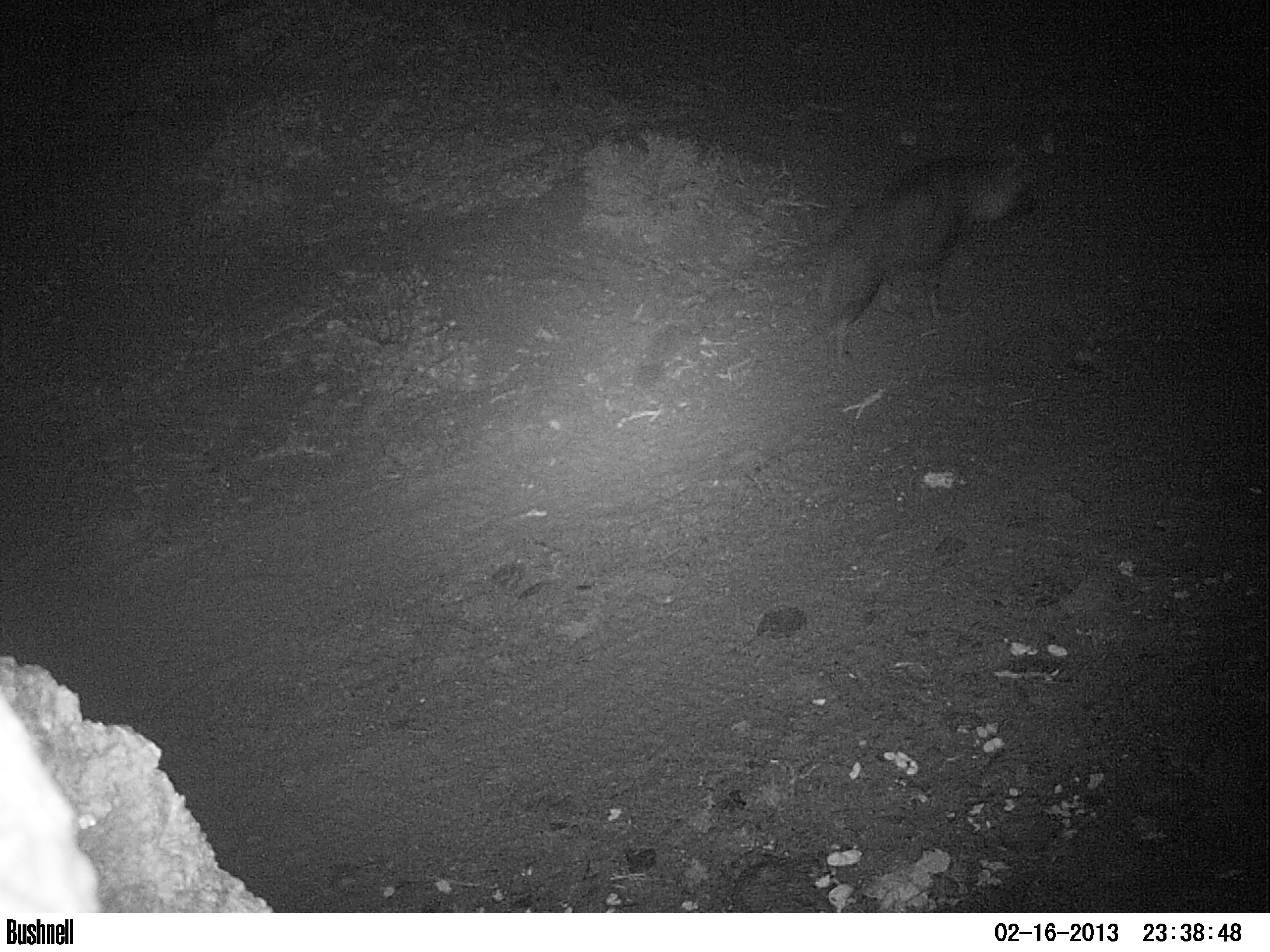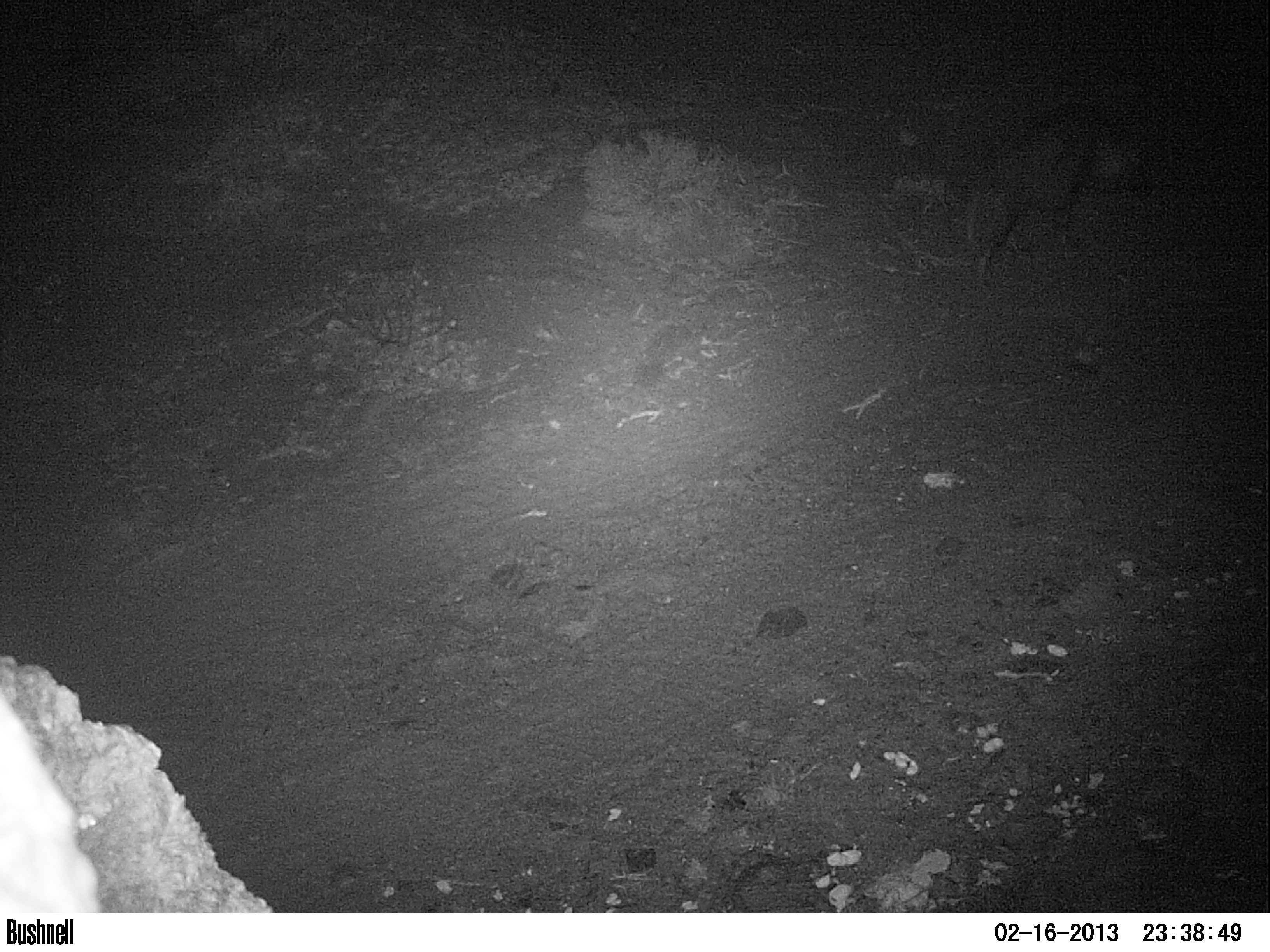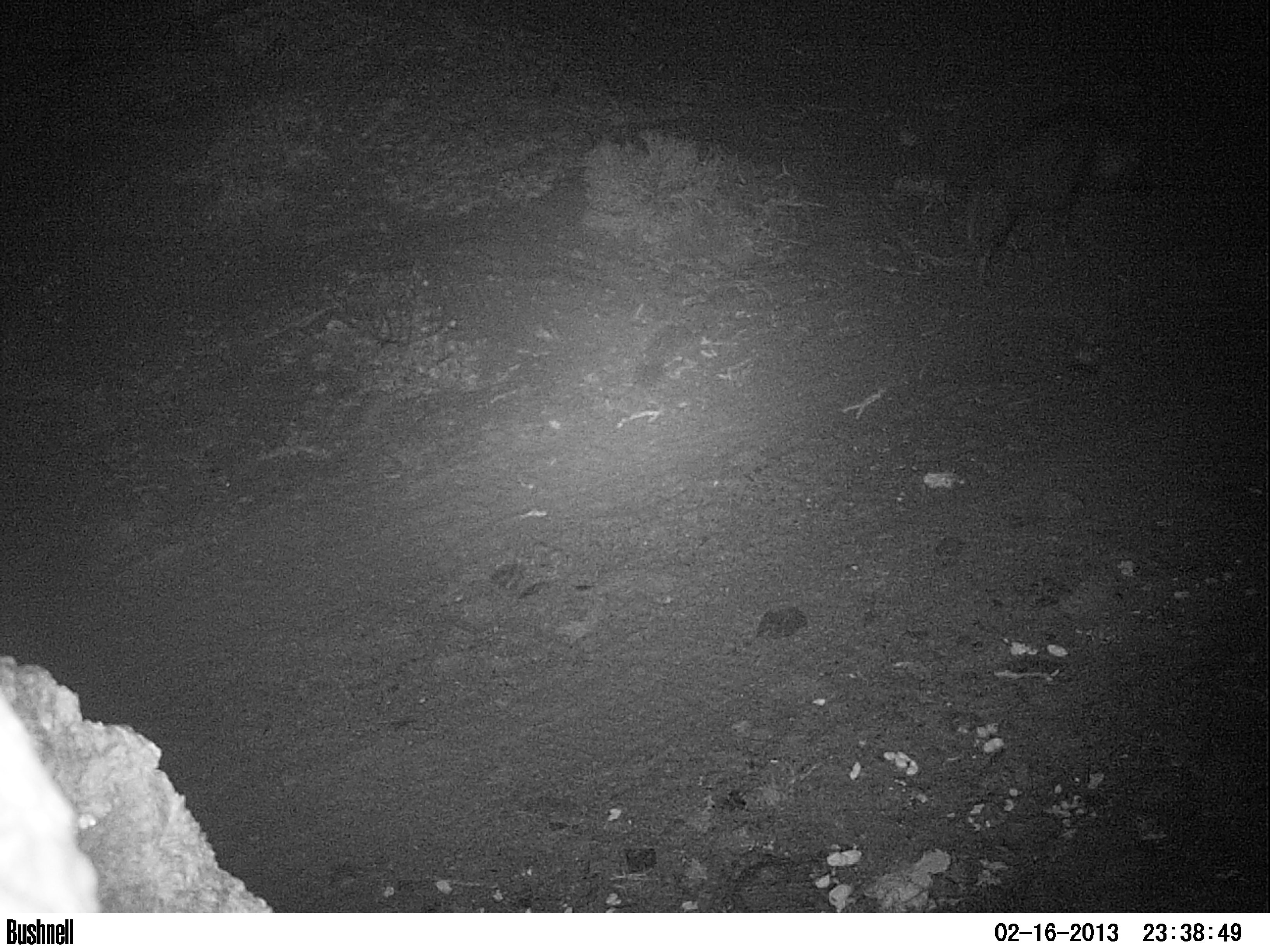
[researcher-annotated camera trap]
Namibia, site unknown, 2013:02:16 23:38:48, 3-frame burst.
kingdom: Animalia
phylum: Chordata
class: Mammalia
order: Carnivora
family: Hyaenidae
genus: Parahyaena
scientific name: Parahyaena brunnea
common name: brown hyena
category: hyaena brunnea